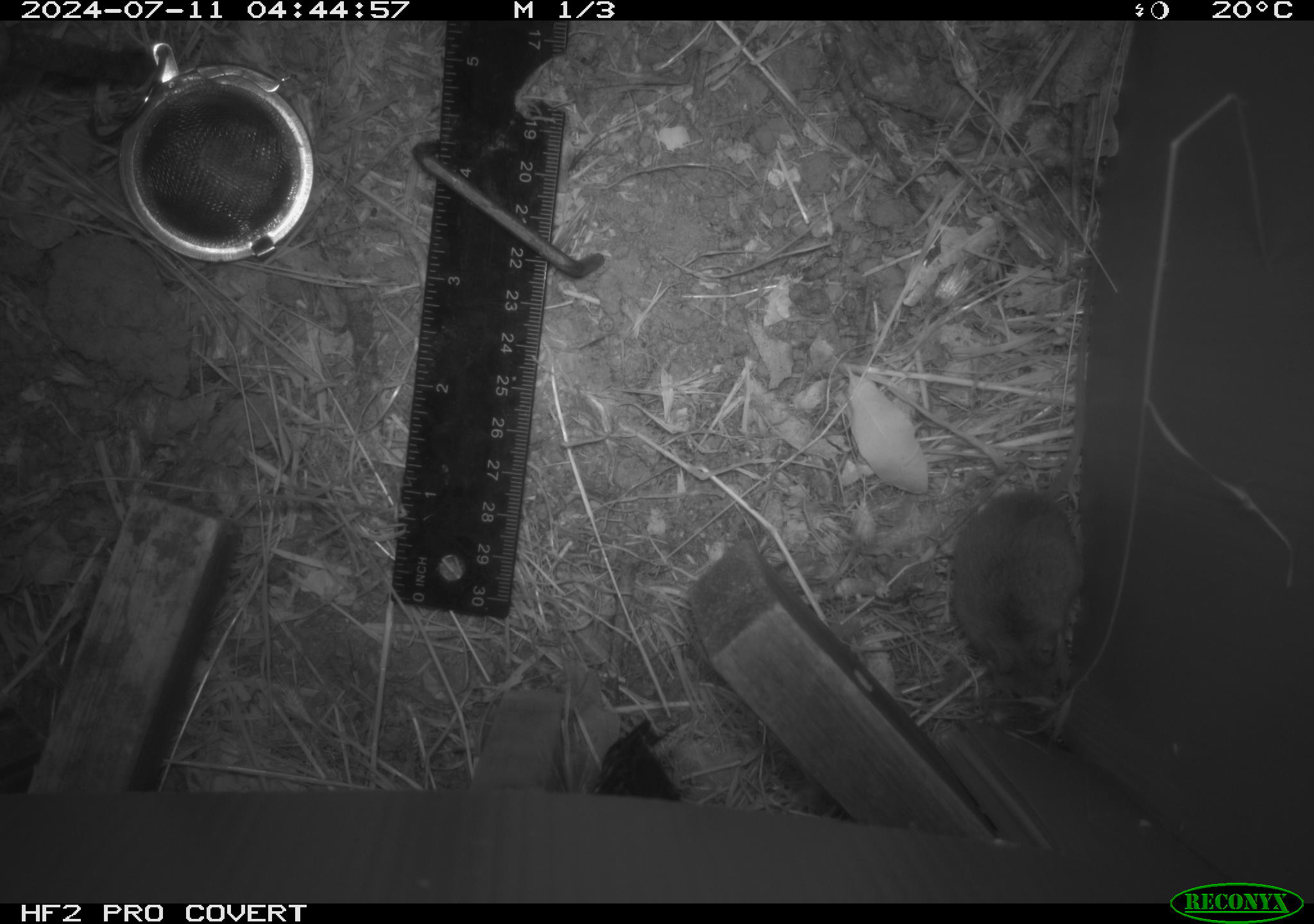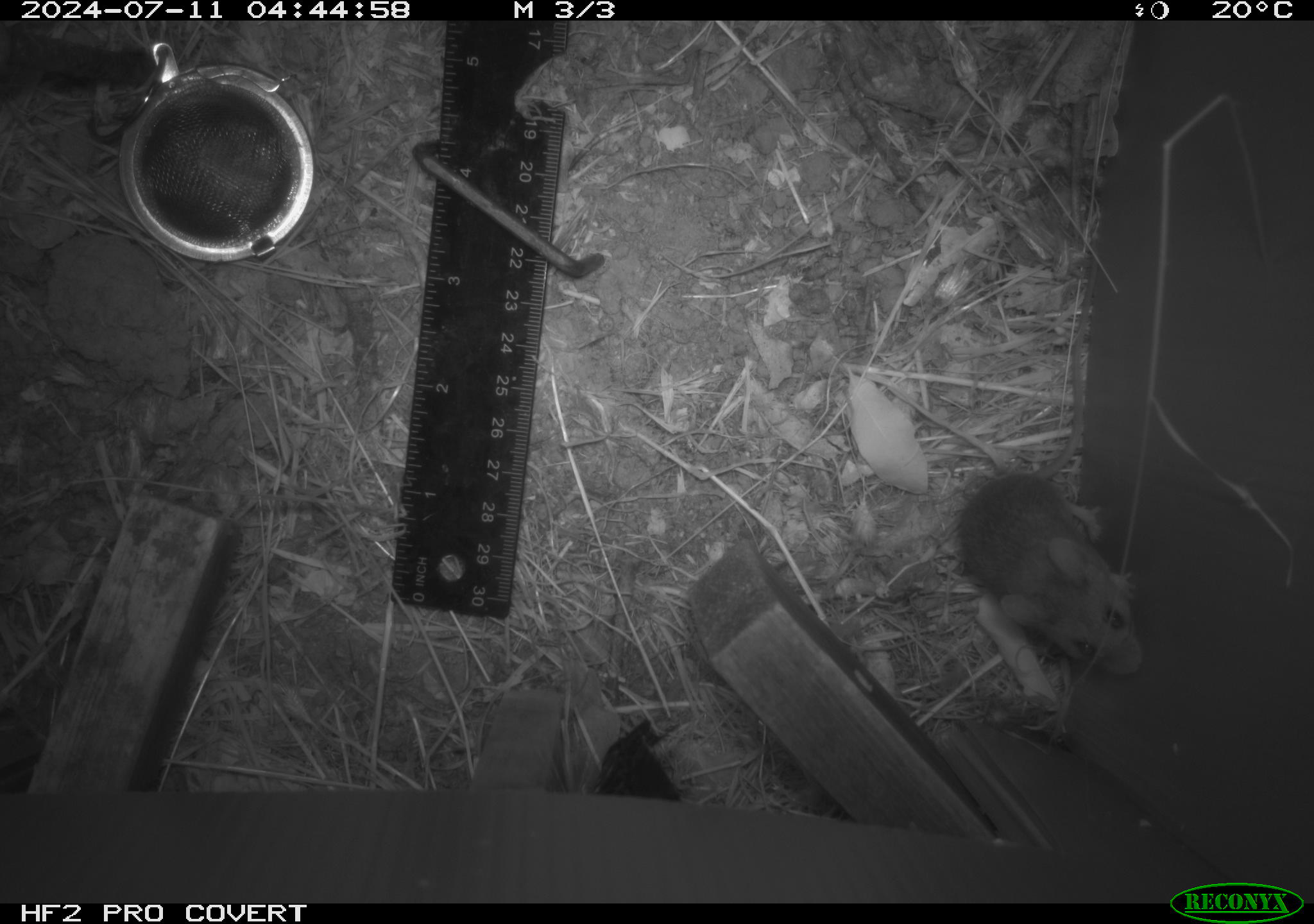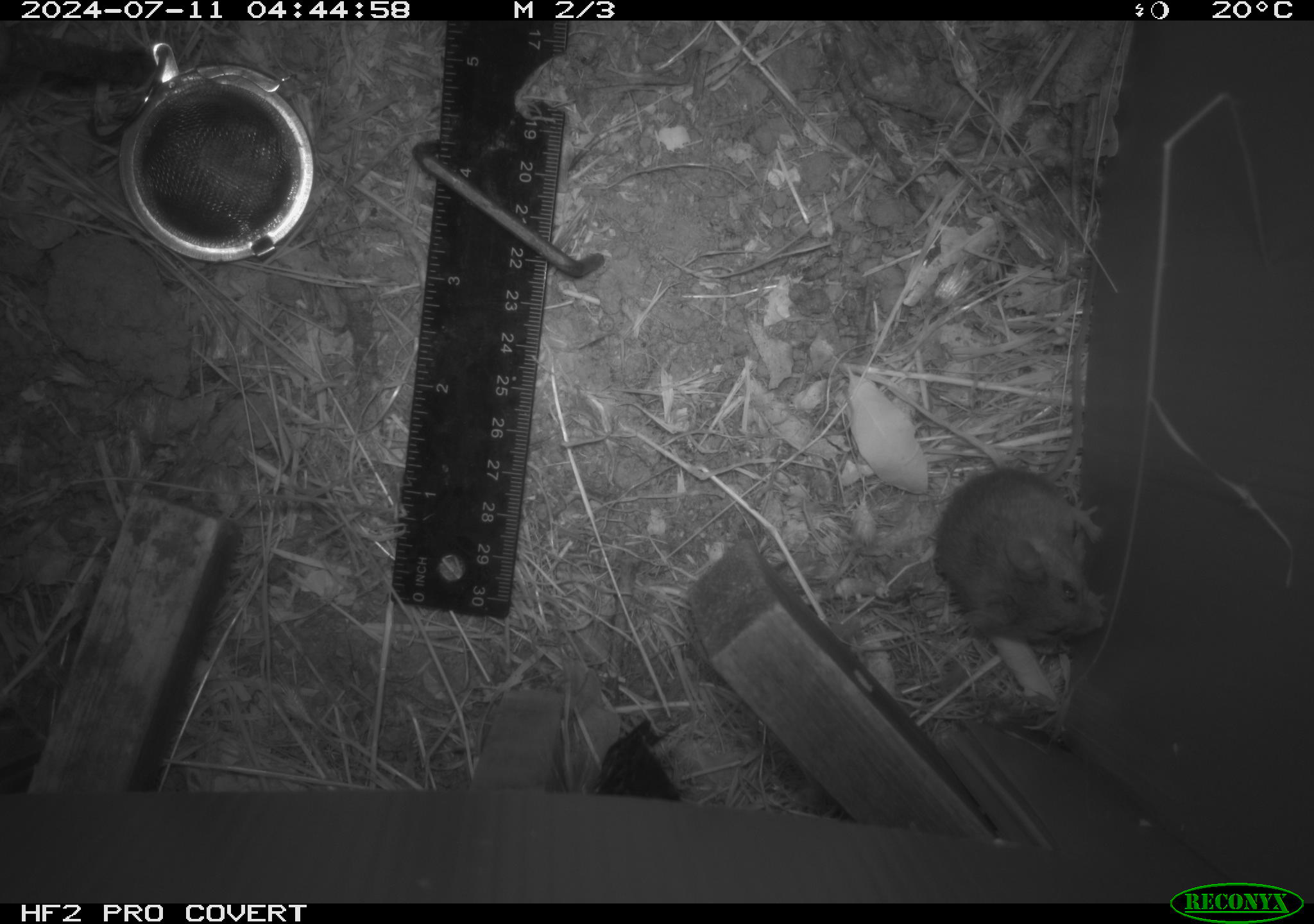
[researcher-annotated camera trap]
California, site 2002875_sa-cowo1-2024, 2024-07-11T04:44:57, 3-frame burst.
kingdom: Animalia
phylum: Chordata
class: Mammalia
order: Rodentia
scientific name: Rodentia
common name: mouse species